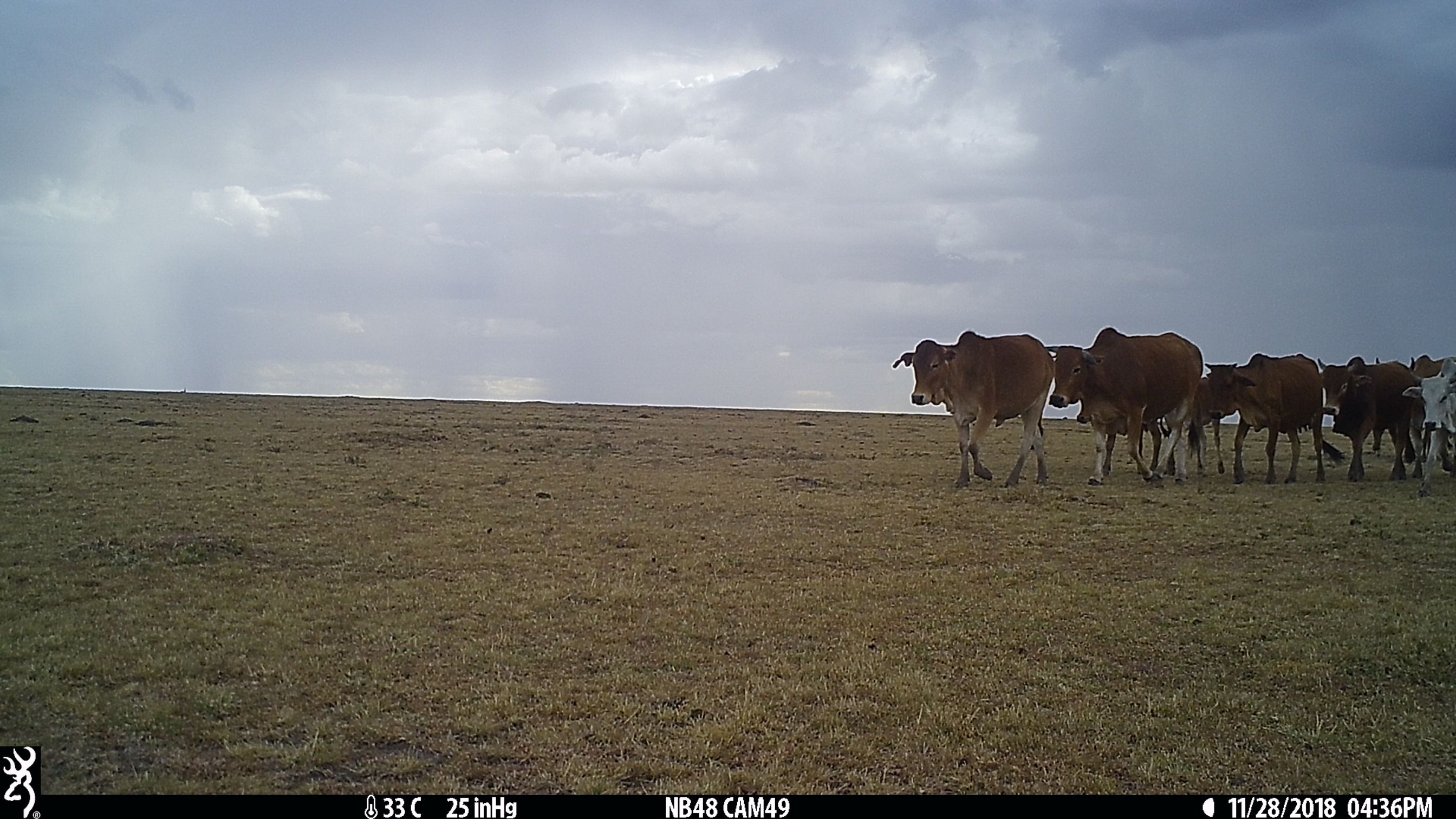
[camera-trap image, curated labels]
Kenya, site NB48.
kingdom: Animalia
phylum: Chordata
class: Mammalia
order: Artiodactyla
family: Bovidae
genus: Bos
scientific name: Bos taurus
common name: cattle